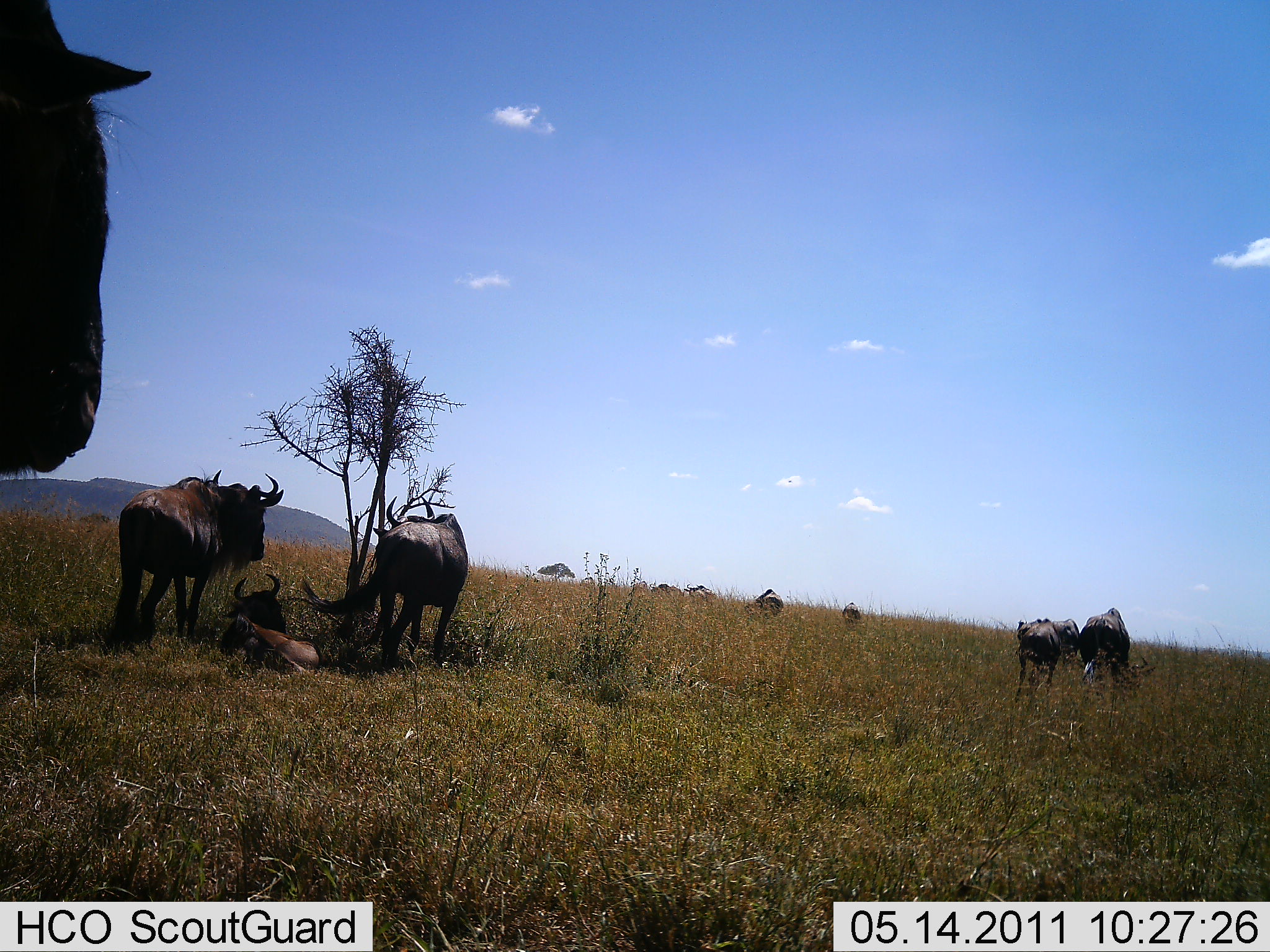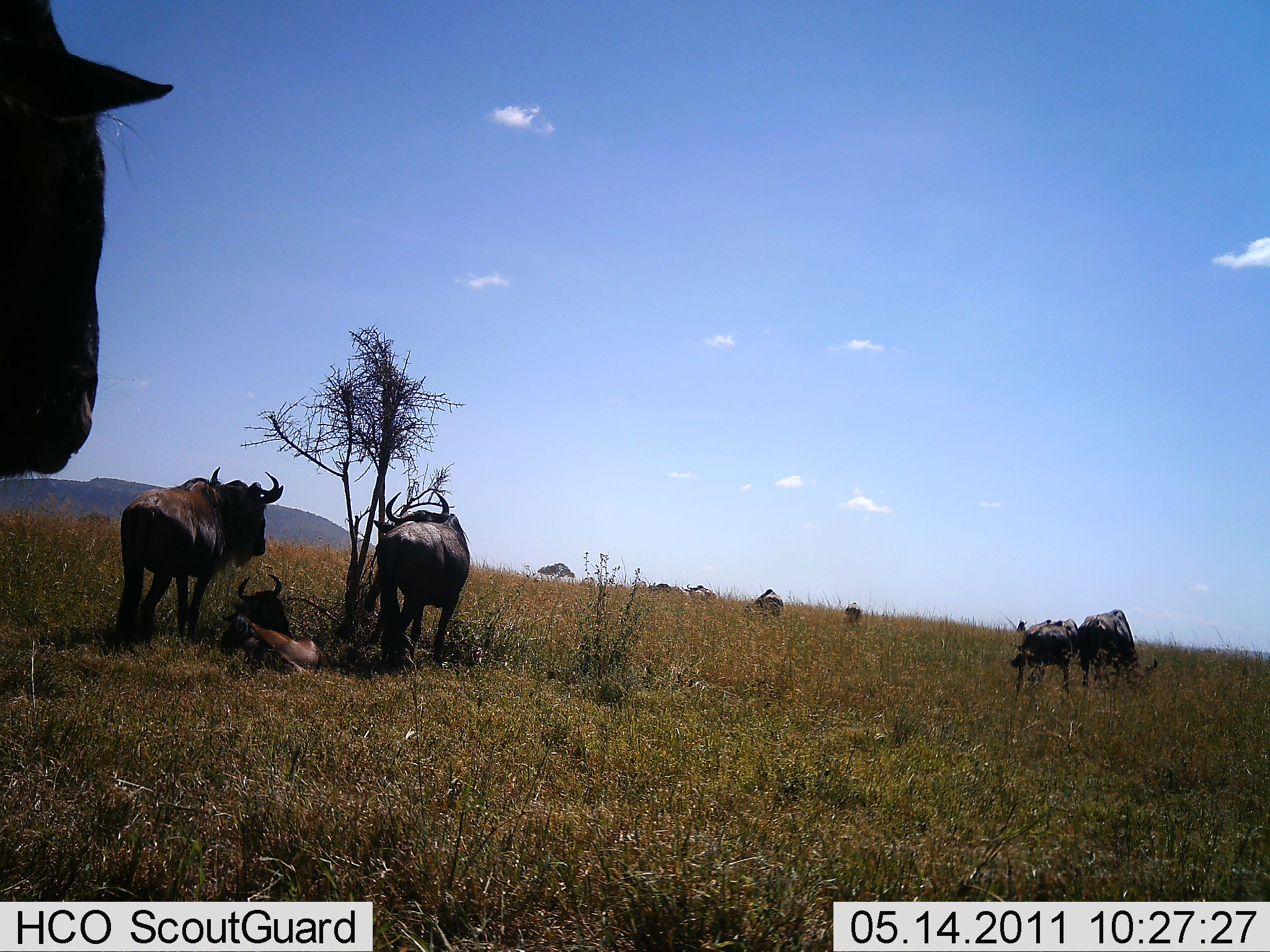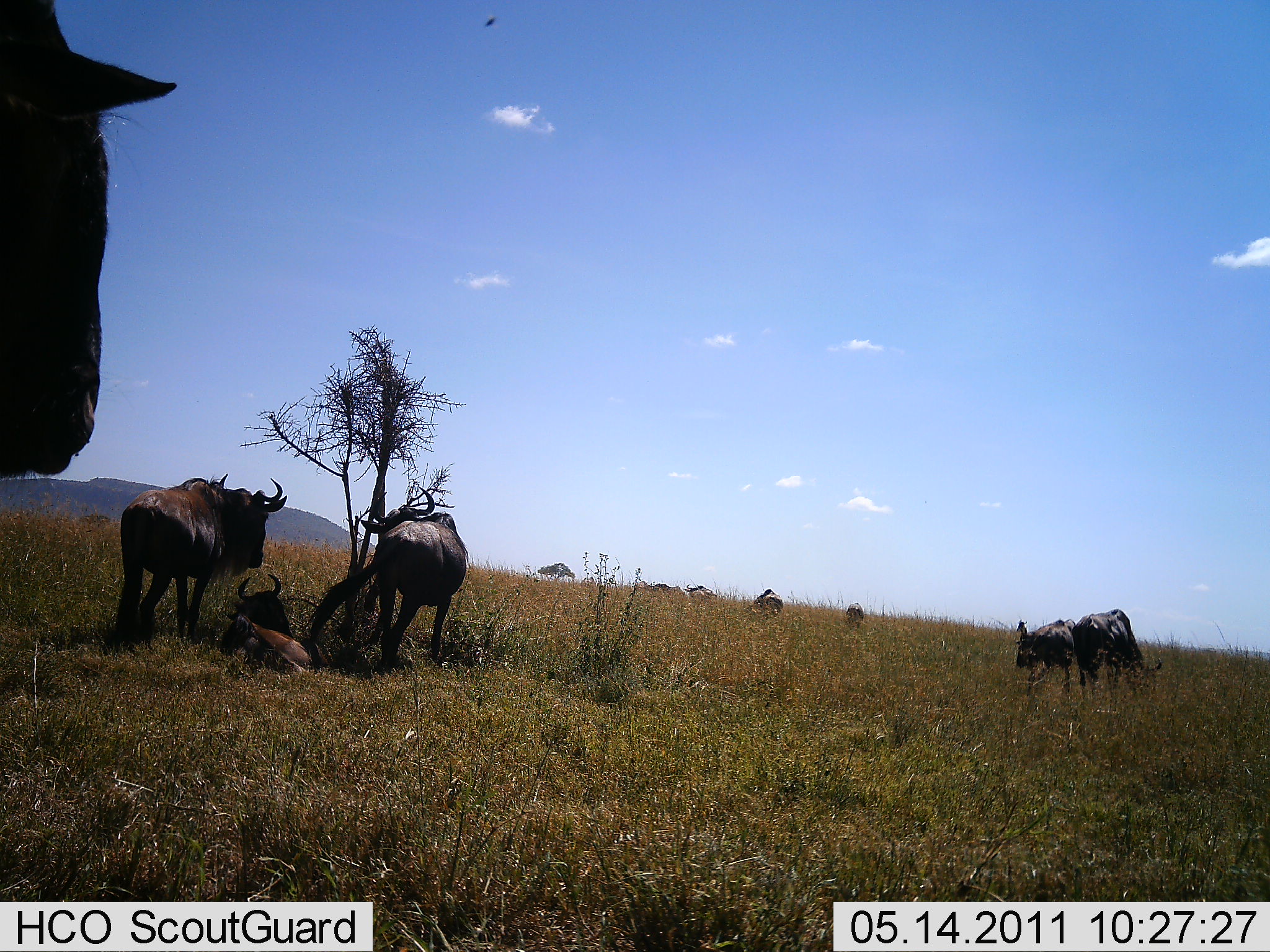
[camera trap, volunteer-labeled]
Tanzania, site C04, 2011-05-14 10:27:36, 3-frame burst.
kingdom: Animalia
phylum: Chordata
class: Mammalia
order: Artiodactyla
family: Bovidae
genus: Connochaetes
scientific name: Connochaetes taurinus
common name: blue wildebeest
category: wildebeest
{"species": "wildebeest (blue wildebeest) (Connochaetes taurinus)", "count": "10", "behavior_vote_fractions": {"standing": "73%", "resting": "82%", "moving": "27%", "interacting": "18%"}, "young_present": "36%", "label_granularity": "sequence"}